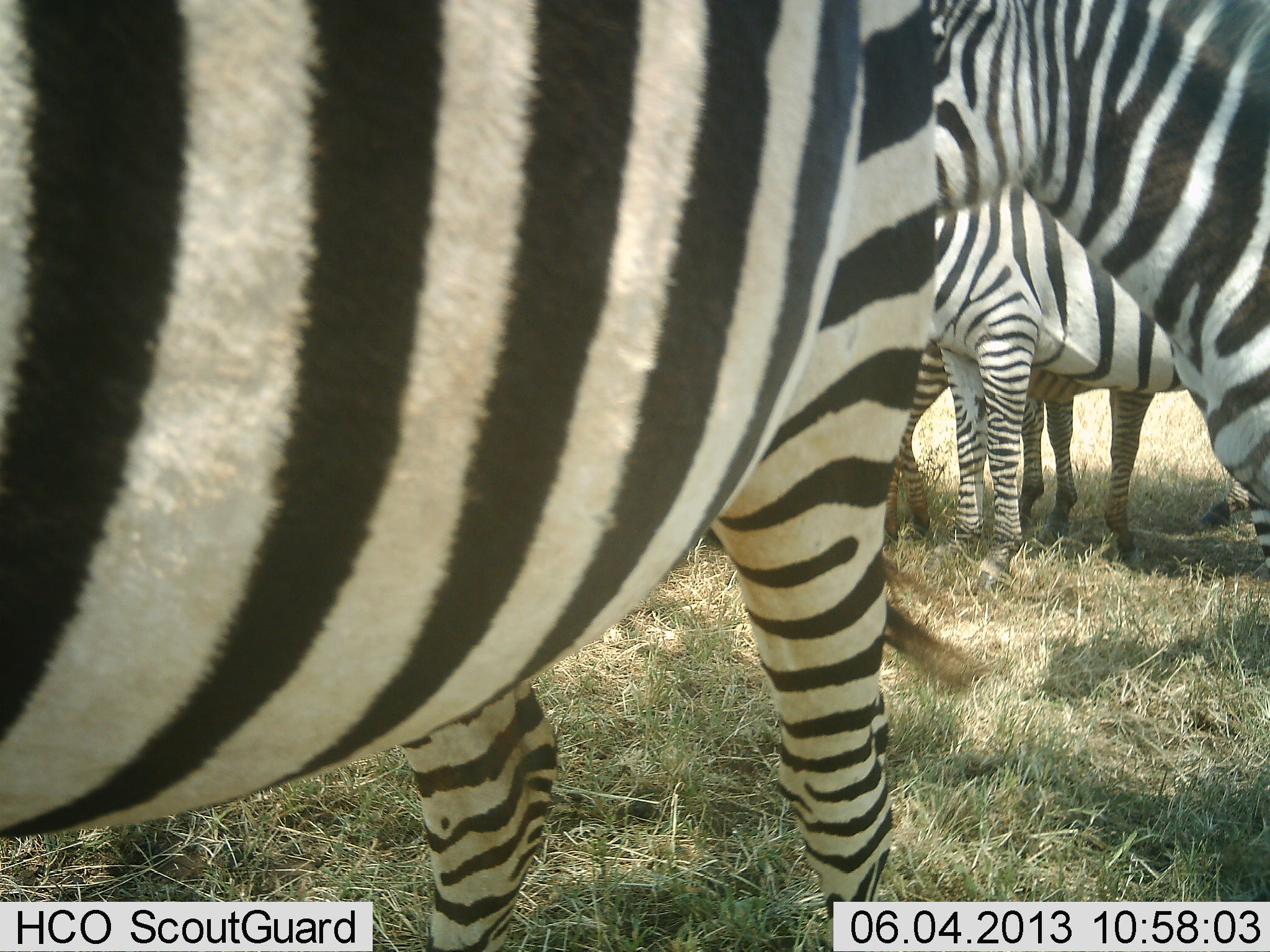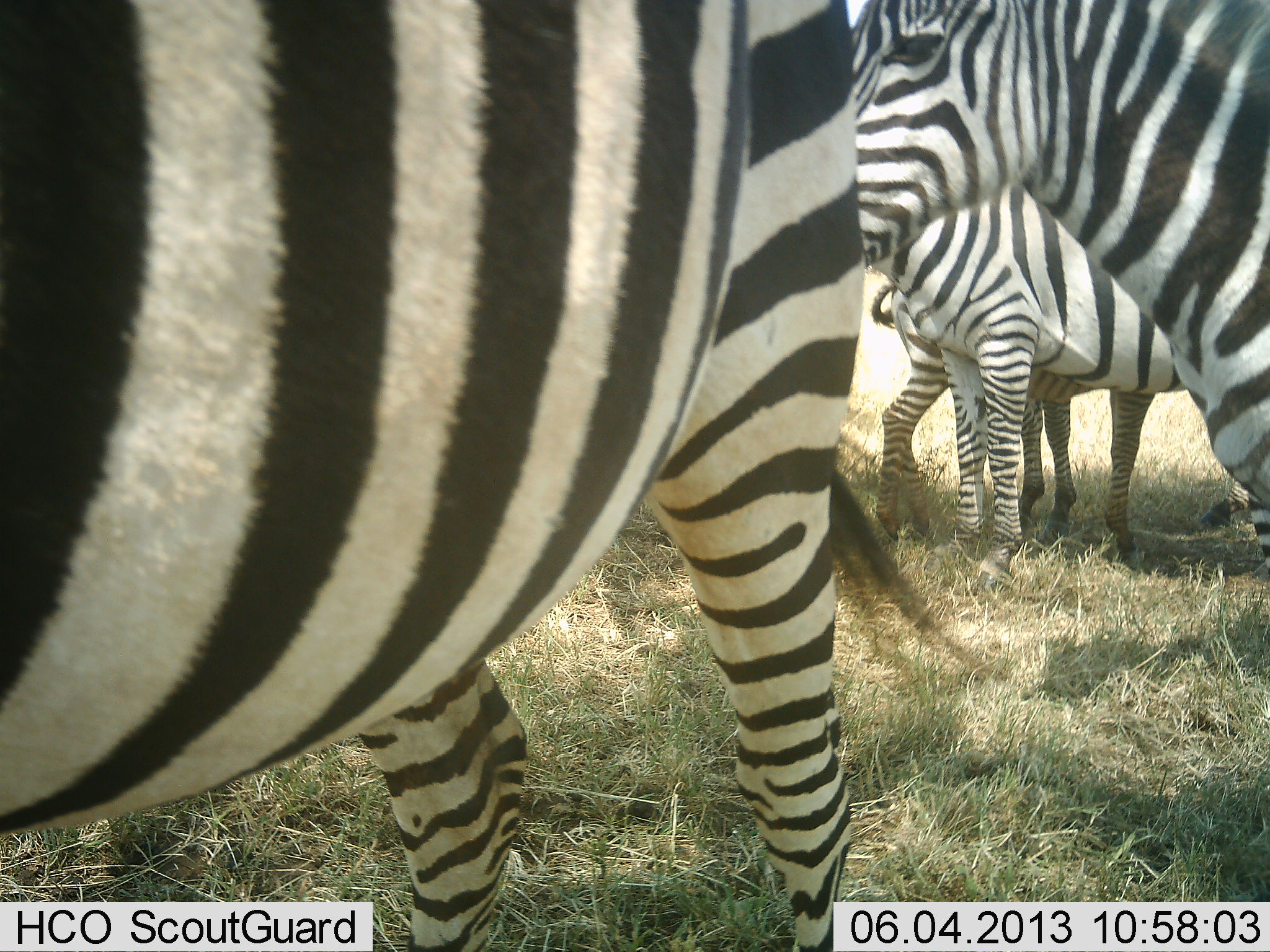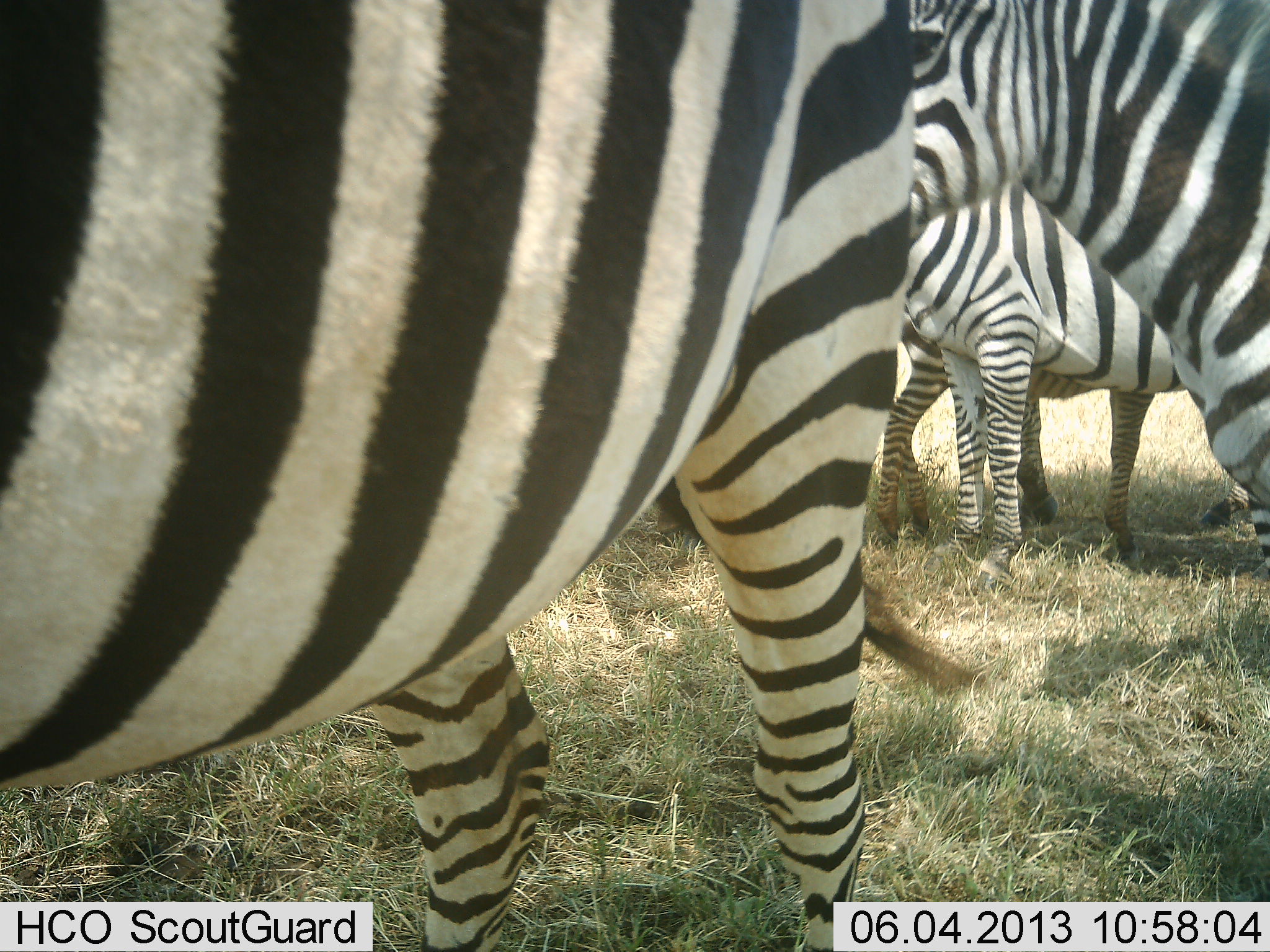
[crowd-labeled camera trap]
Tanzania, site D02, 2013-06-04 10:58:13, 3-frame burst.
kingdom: Animalia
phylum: Chordata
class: Mammalia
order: Perissodactyla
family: Equidae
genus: Equus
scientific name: Equus quagga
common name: plains zebra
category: zebra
Zebra (plains zebra) (Equus quagga), count 4. Behavior (volunteer vote fractions): standing 100%, resting 10%, moving 0%, interacting 0%. Young present (vote fraction): 30%. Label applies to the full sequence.